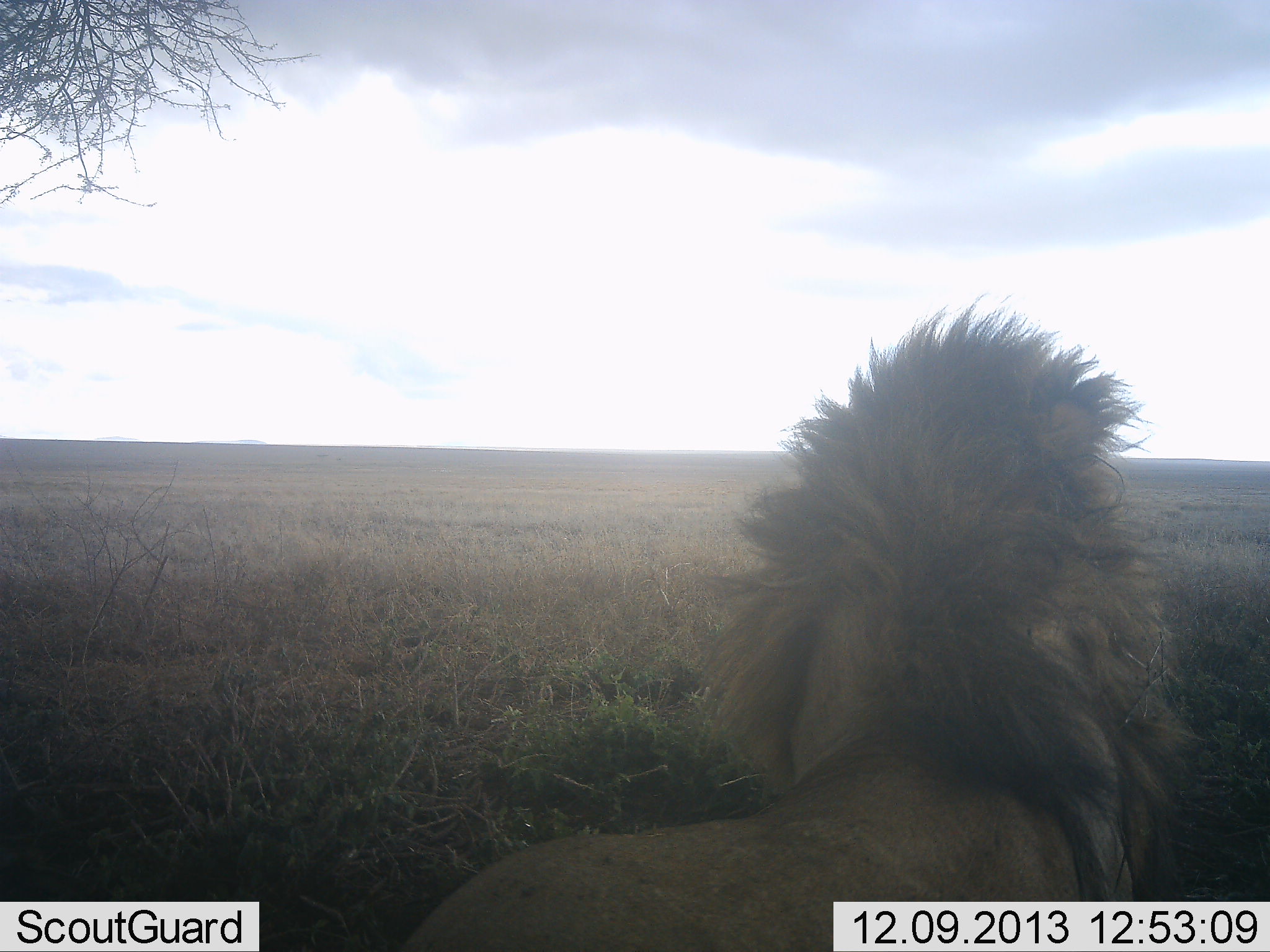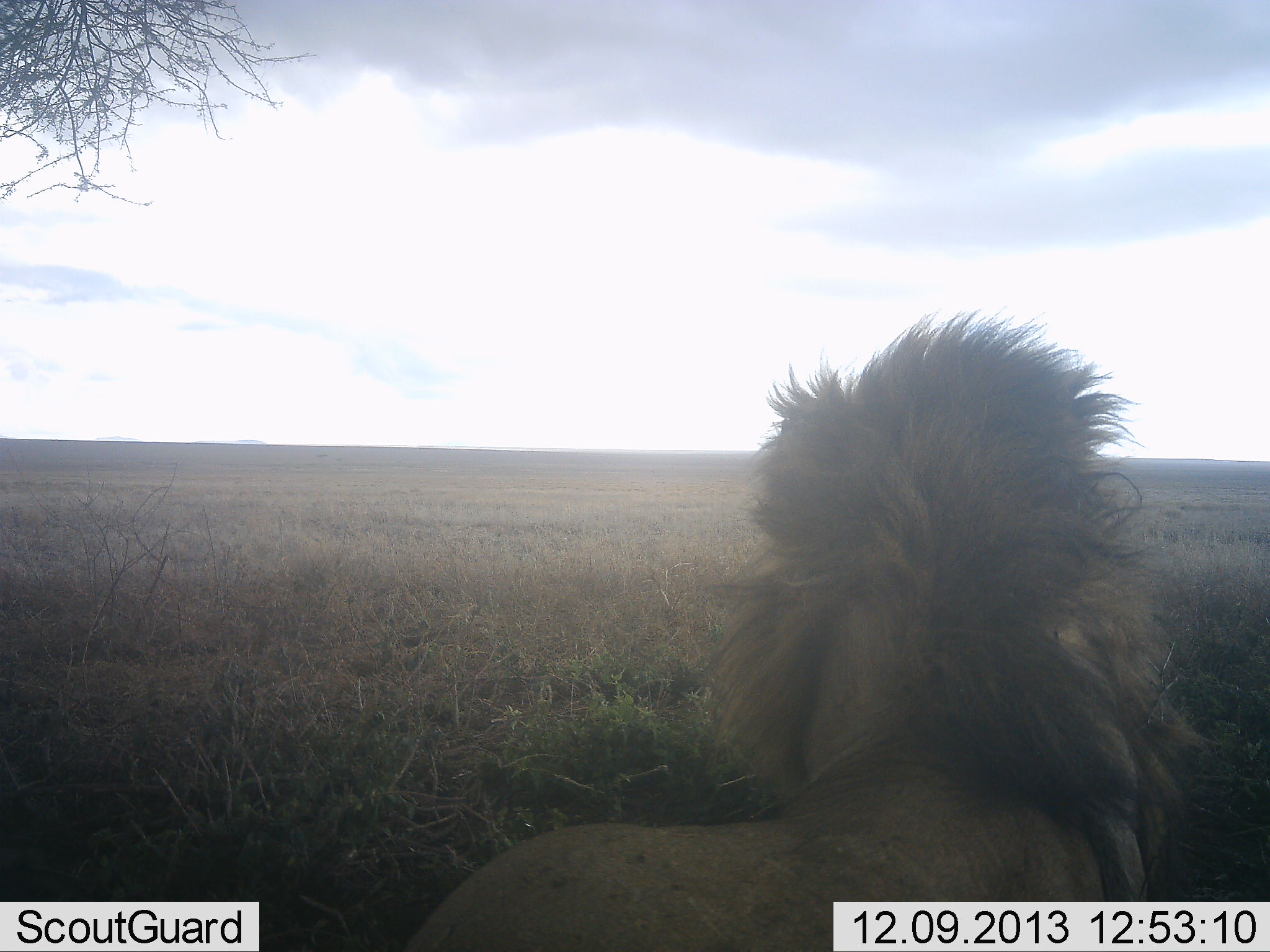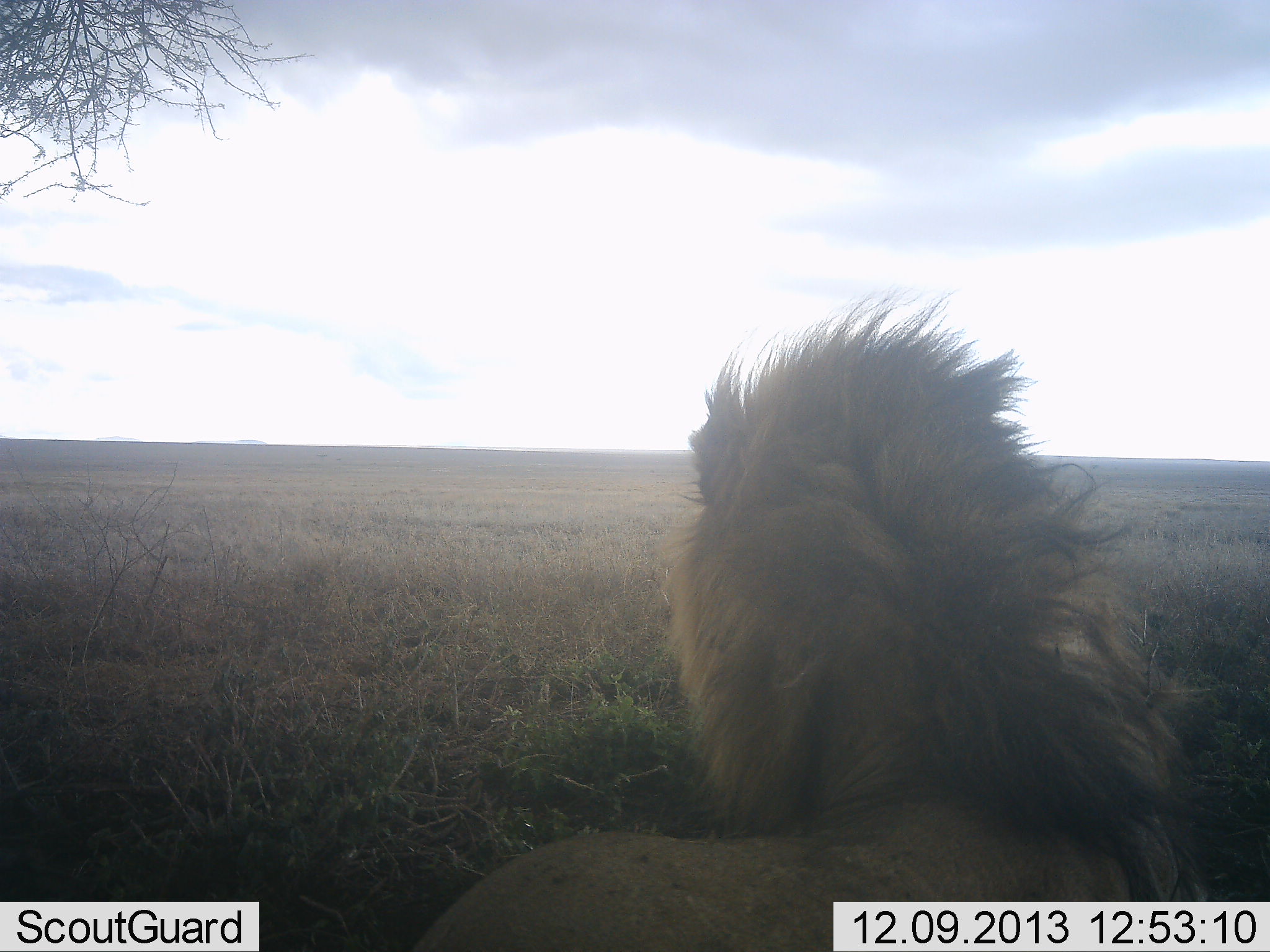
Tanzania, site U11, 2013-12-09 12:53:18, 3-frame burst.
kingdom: Animalia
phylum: Chordata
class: Mammalia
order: Carnivora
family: Felidae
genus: Panthera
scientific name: Panthera leo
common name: lion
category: lionmale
Lionmale (lion) (Panthera leo), count 1. Behavior (volunteer vote fractions): standing 50%, resting 40%, moving 10%, interacting 0%. Young present (vote fraction): 0%. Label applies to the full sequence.